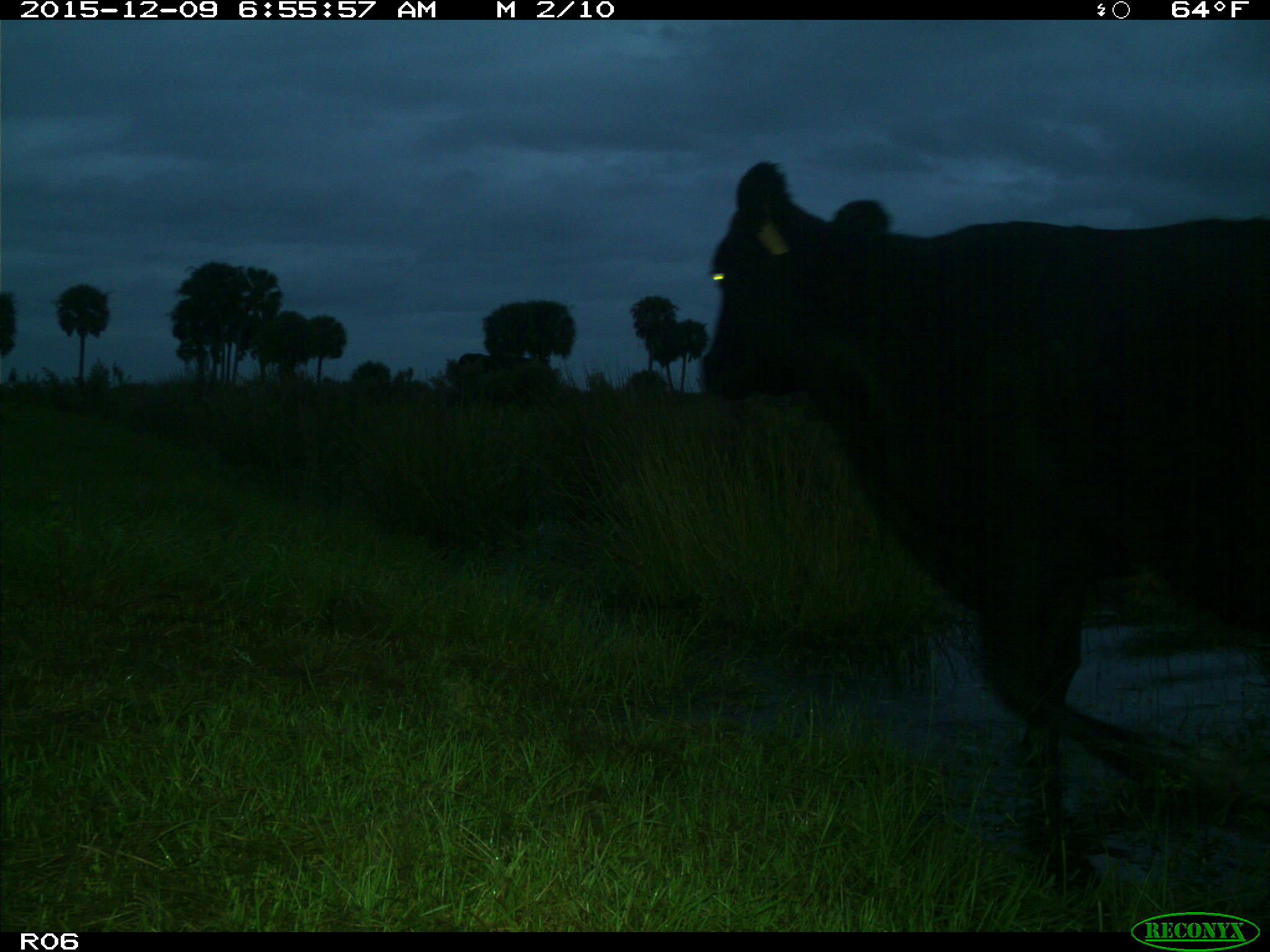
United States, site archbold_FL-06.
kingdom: Animalia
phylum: Chordata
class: Mammalia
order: Artiodactyla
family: Bovidae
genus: Bos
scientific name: Bos taurus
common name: domestic cow